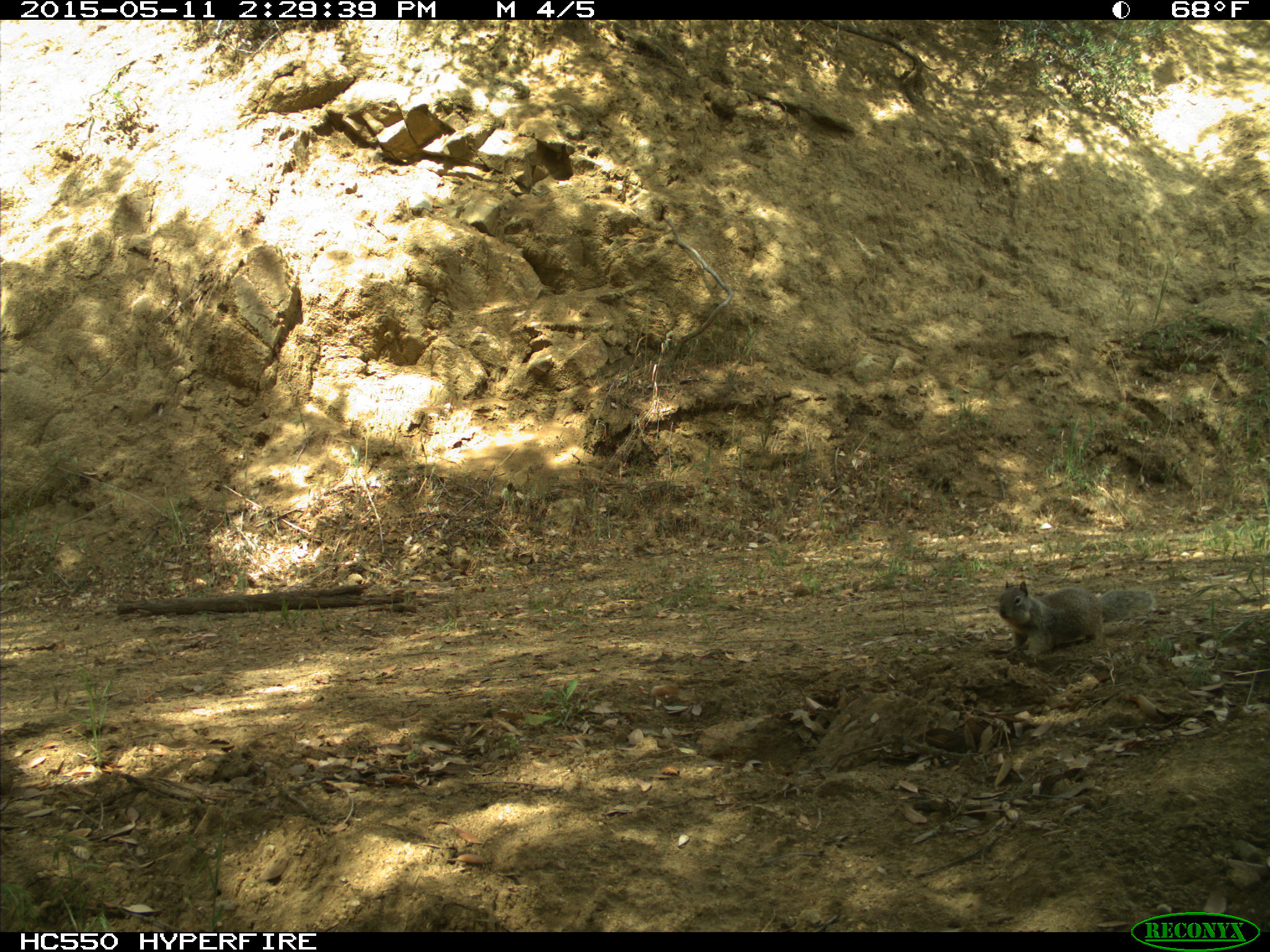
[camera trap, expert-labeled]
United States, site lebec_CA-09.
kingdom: Animalia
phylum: Chordata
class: Mammalia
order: Rodentia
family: Sciuridae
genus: Otospermophilus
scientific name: Otospermophilus beecheyi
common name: california ground squirrel